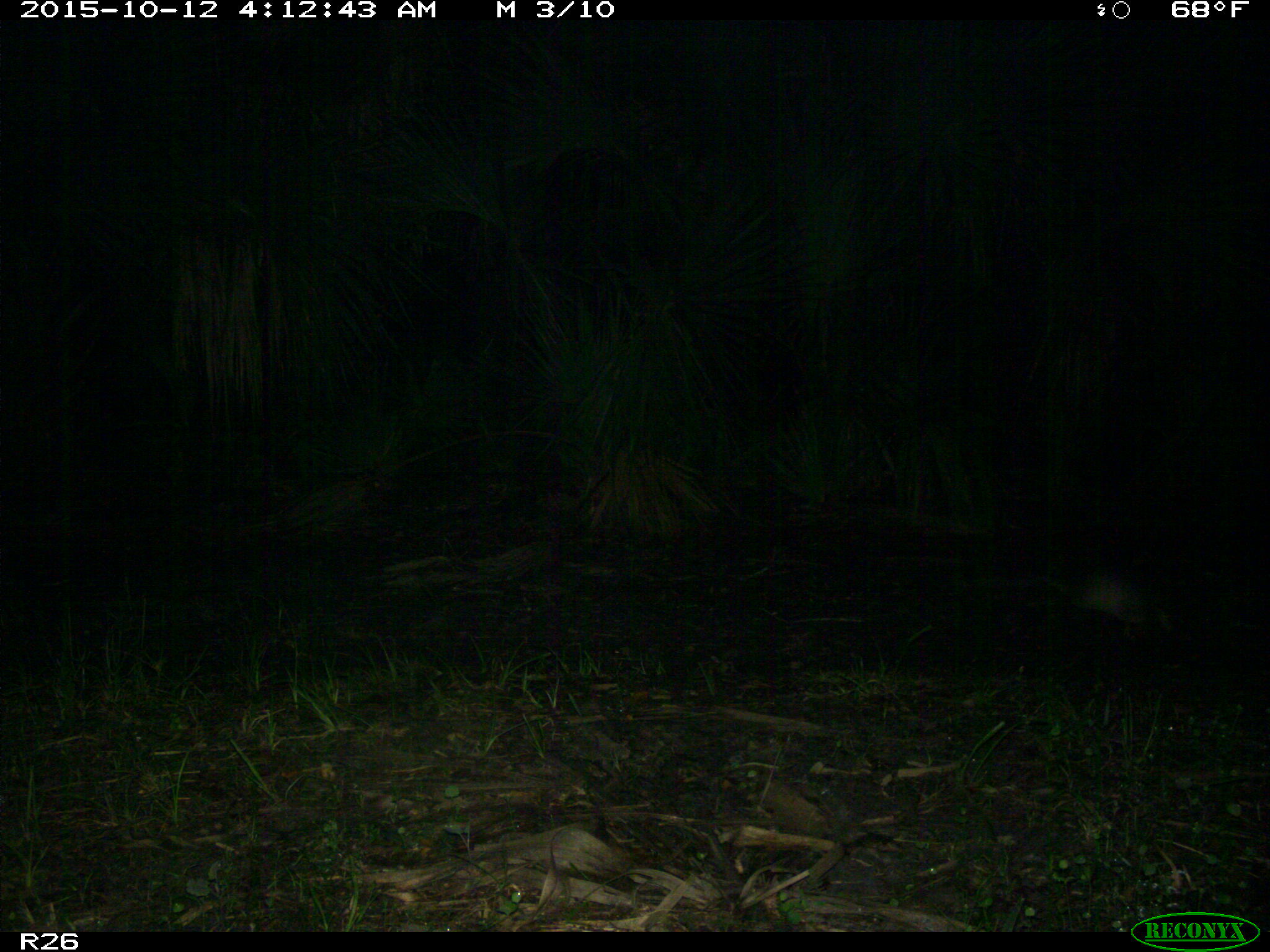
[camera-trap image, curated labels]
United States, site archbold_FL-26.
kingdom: Animalia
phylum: Chordata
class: Mammalia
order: Cingulata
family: Dasypodidae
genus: Dasypus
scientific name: Dasypus novemcinctus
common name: nine-banded armadillo